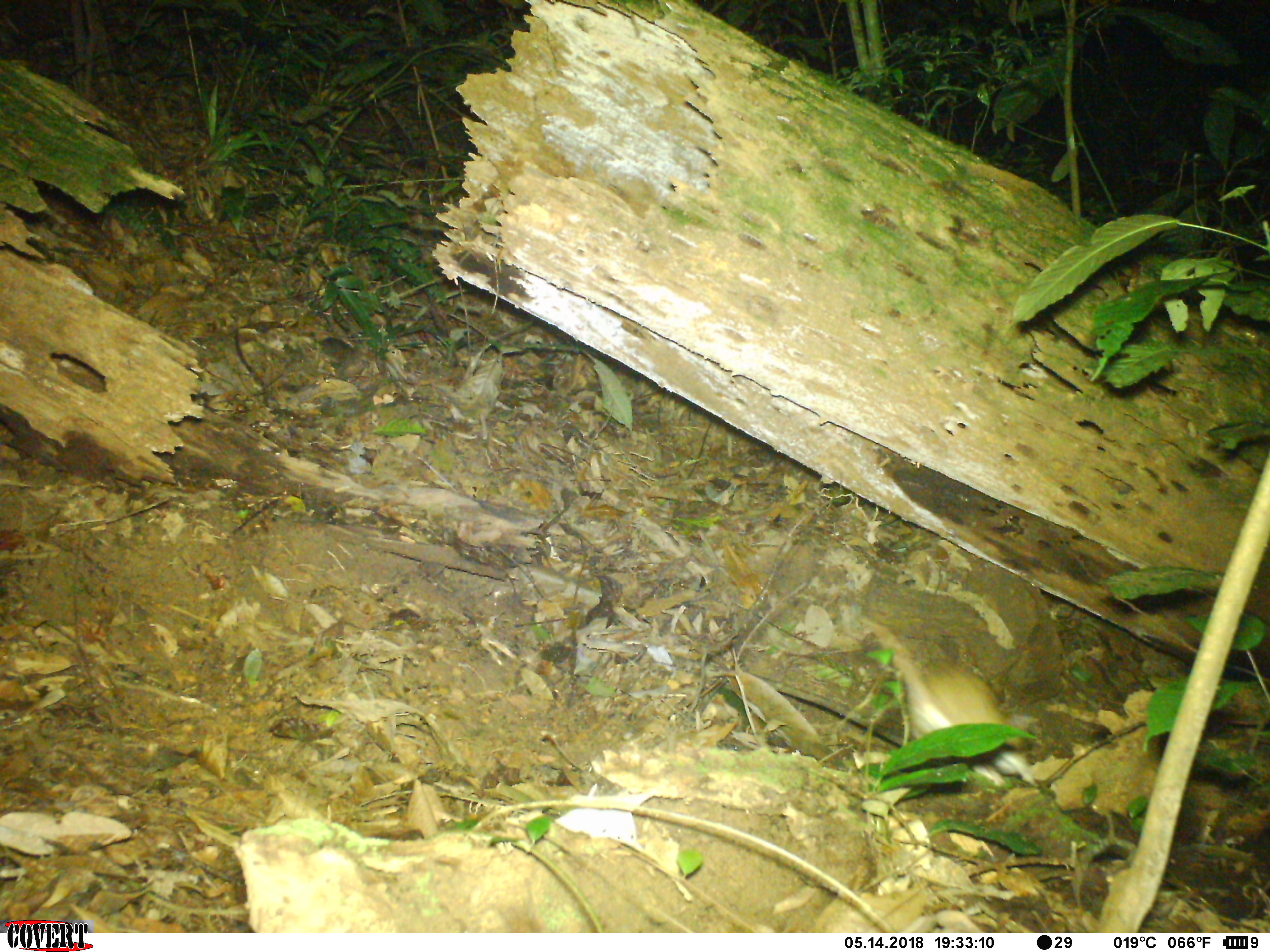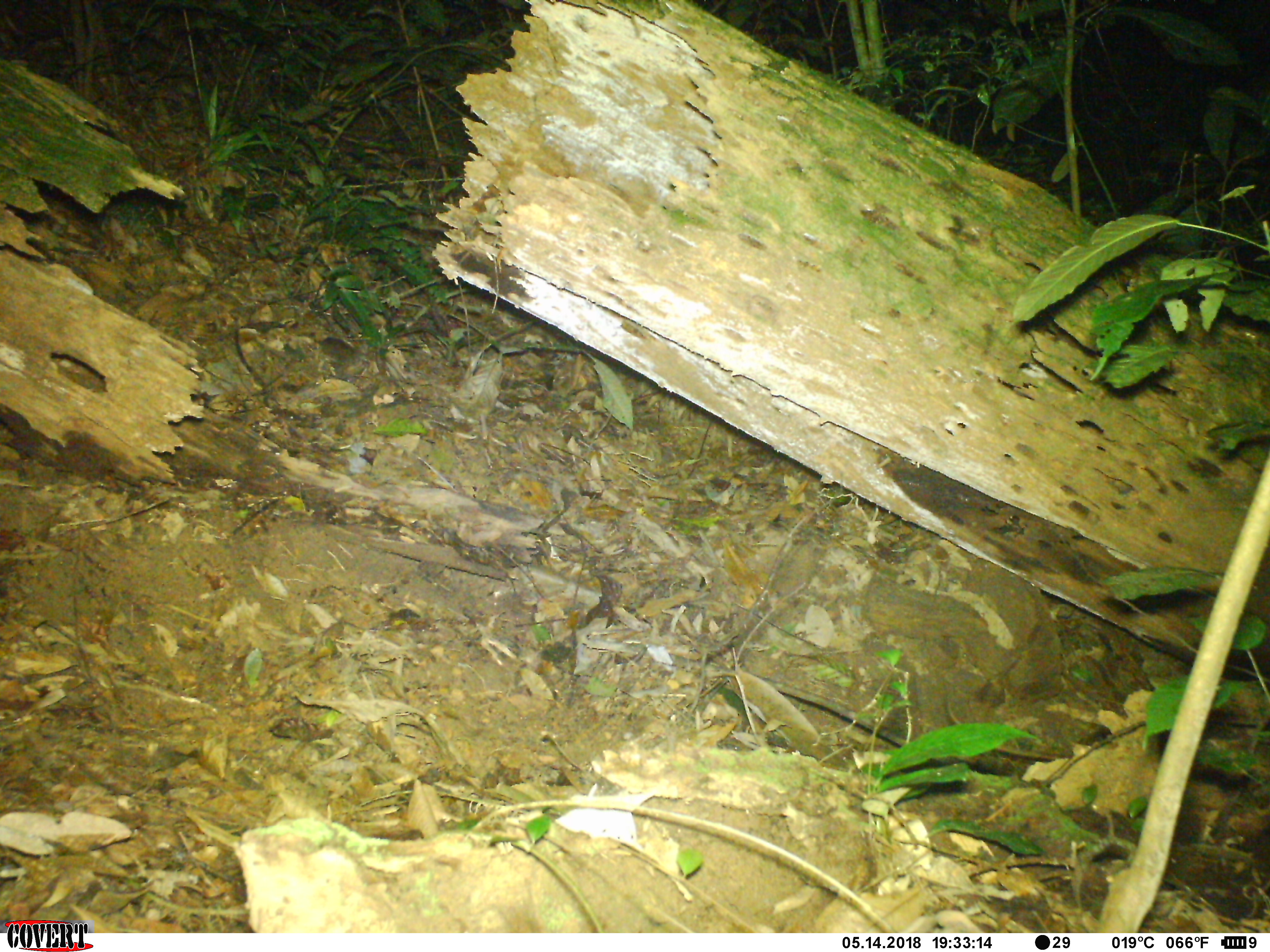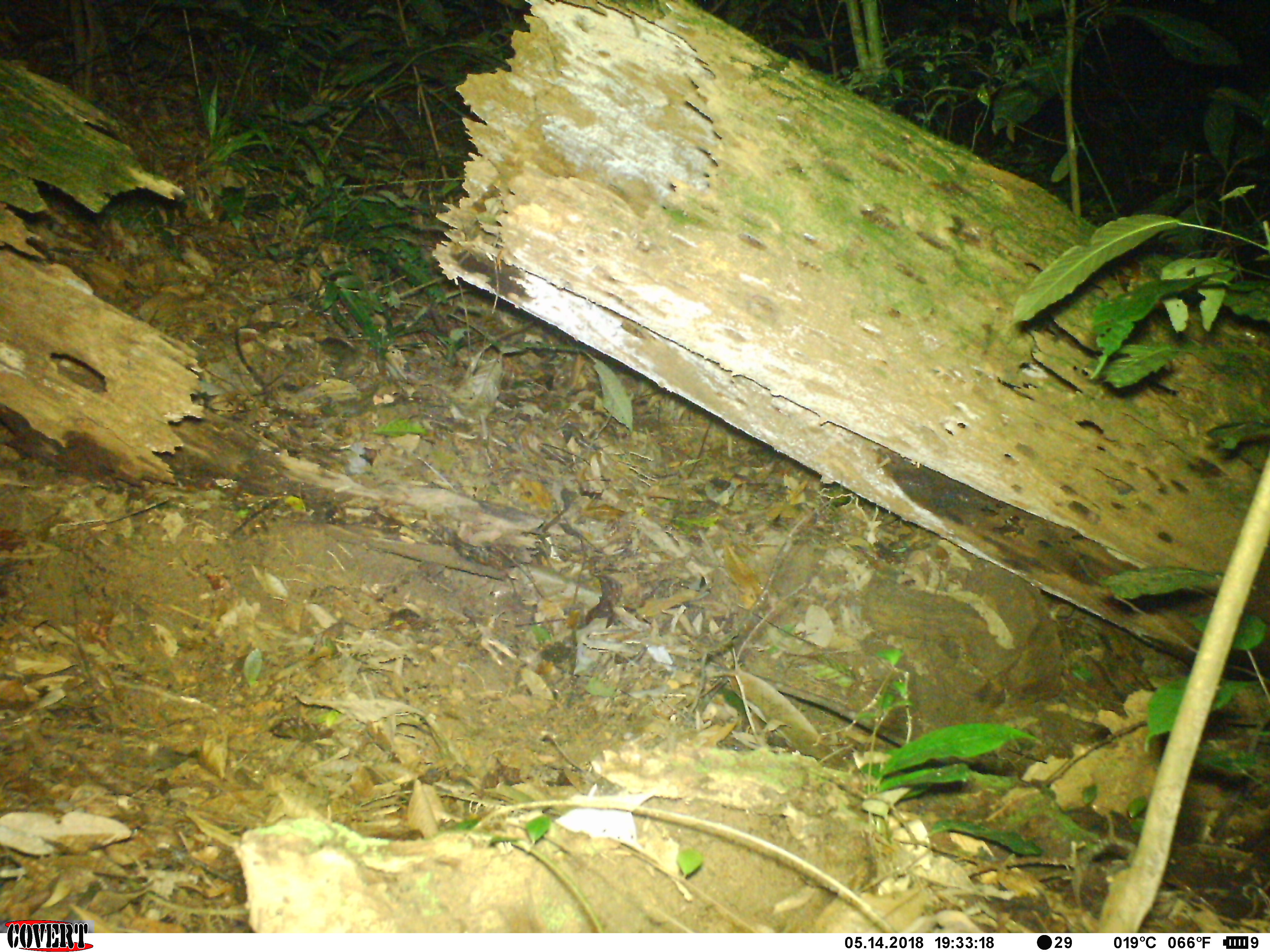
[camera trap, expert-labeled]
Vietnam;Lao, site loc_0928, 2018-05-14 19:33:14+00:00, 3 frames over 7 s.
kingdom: Animalia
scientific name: Animalia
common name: animal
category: unidentified animal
Unidentified animal (animal) (Animalia). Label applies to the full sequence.